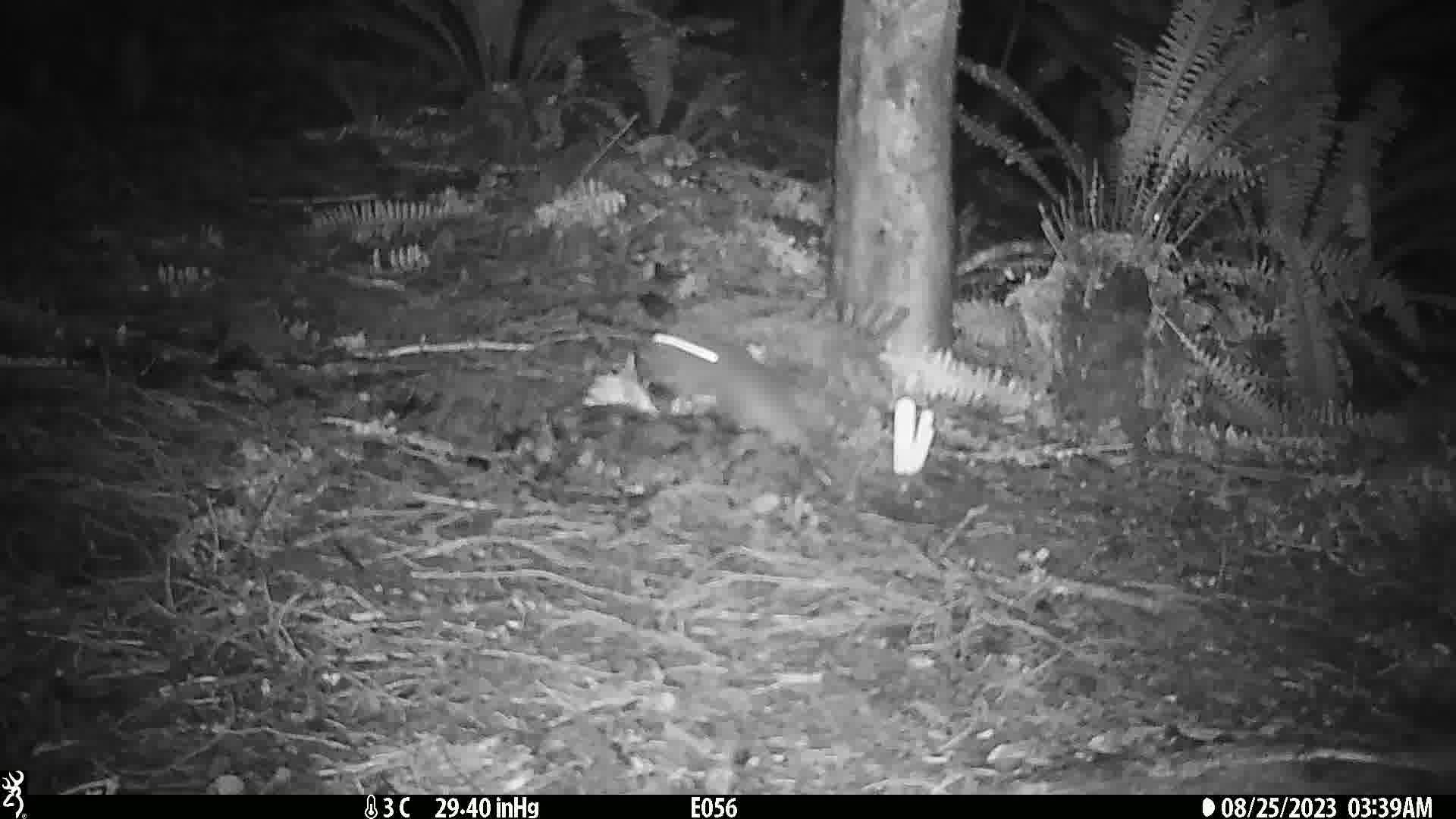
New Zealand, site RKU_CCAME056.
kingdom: Animalia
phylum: Chordata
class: Mammalia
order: Rodentia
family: Muridae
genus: Rattus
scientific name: Rattus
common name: rat